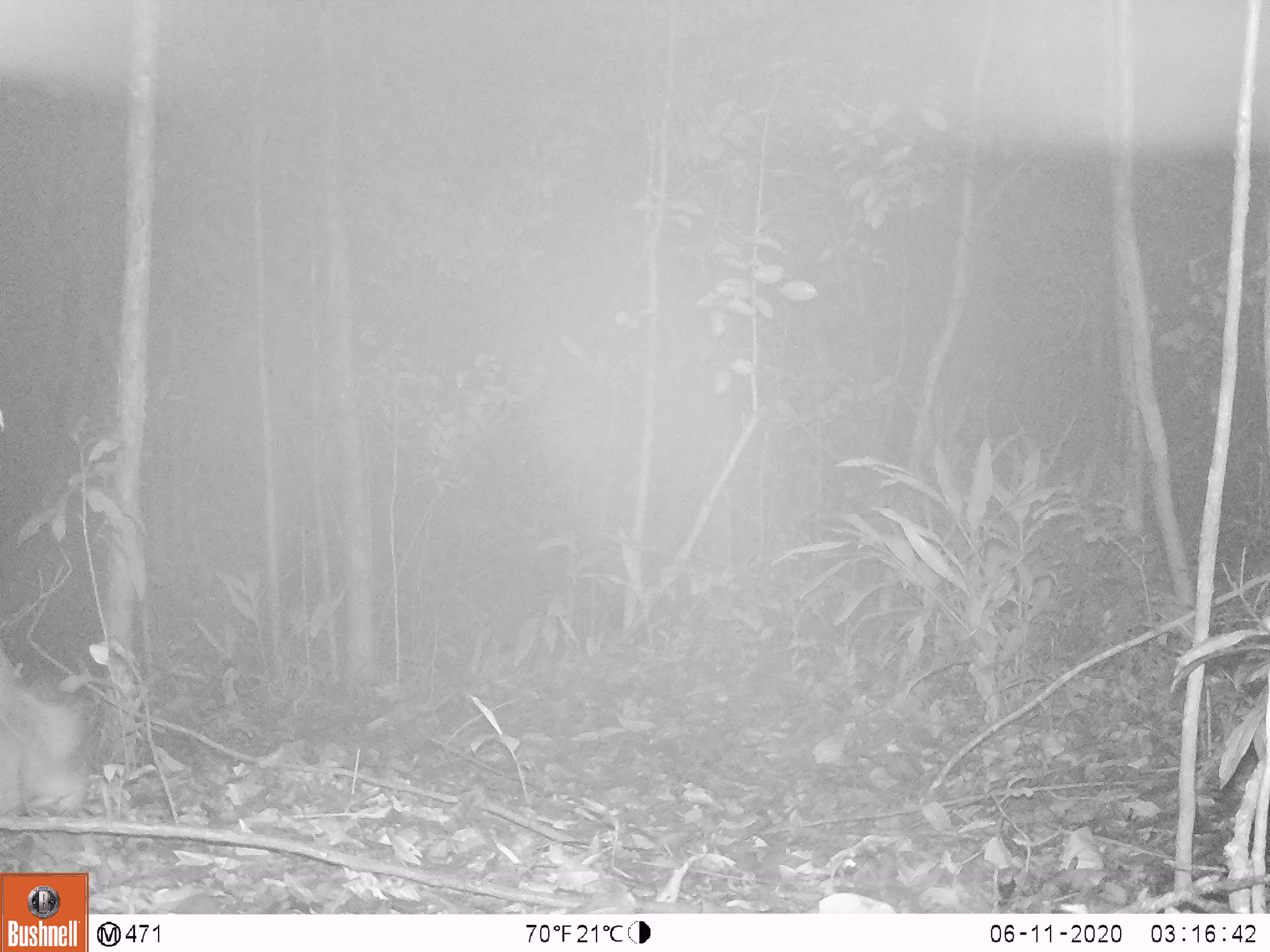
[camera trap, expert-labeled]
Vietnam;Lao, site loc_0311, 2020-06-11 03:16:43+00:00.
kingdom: Animalia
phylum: Chordata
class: Mammalia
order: Lagomorpha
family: Leporidae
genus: Nesolagus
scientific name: Nesolagus timminsi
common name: annamite striped rabbit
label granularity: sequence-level